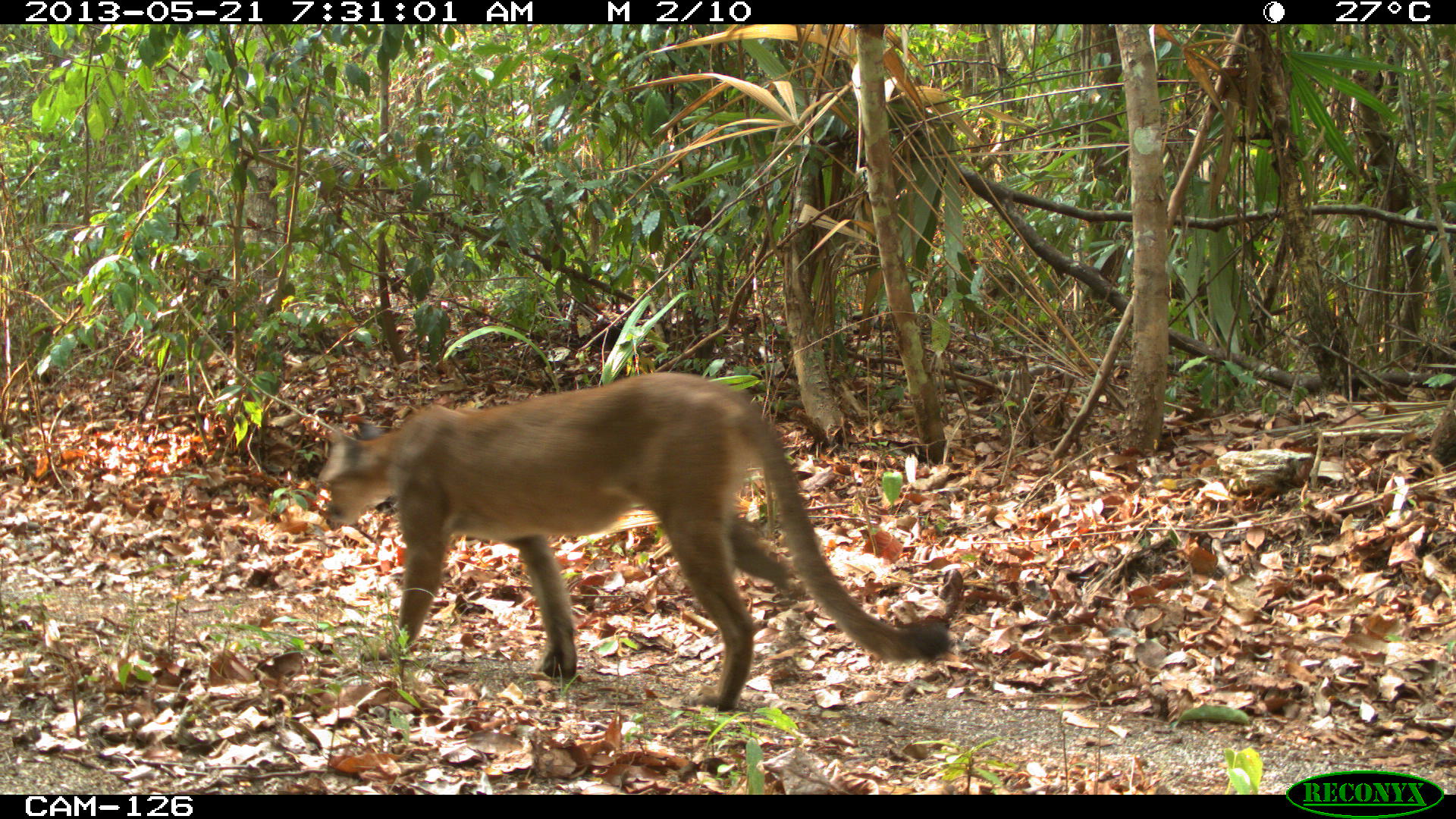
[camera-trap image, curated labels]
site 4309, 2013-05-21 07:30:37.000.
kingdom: Animalia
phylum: Chordata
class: Mammalia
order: Carnivora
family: Felidae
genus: Puma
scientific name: Puma concolor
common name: mountain lion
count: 1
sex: female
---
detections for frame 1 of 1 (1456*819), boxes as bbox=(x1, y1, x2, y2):
puma concolor: bbox=(316, 371, 951, 709)